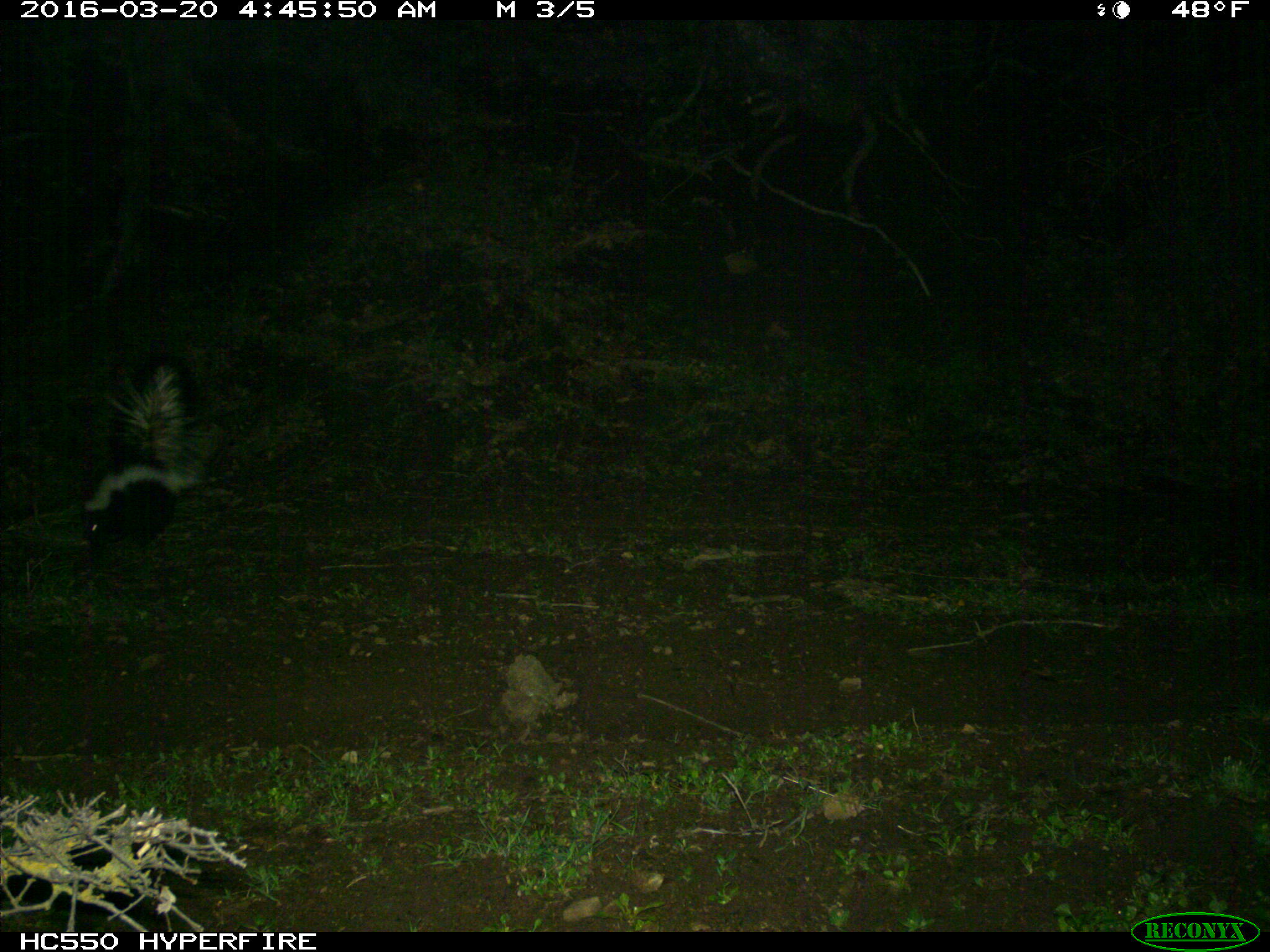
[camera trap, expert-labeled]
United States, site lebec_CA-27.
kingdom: Animalia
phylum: Chordata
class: Mammalia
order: Carnivora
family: Mephitidae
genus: Mephitis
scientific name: Mephitis mephitis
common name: striped skunk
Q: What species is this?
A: Mephitis mephitis (striped skunk).